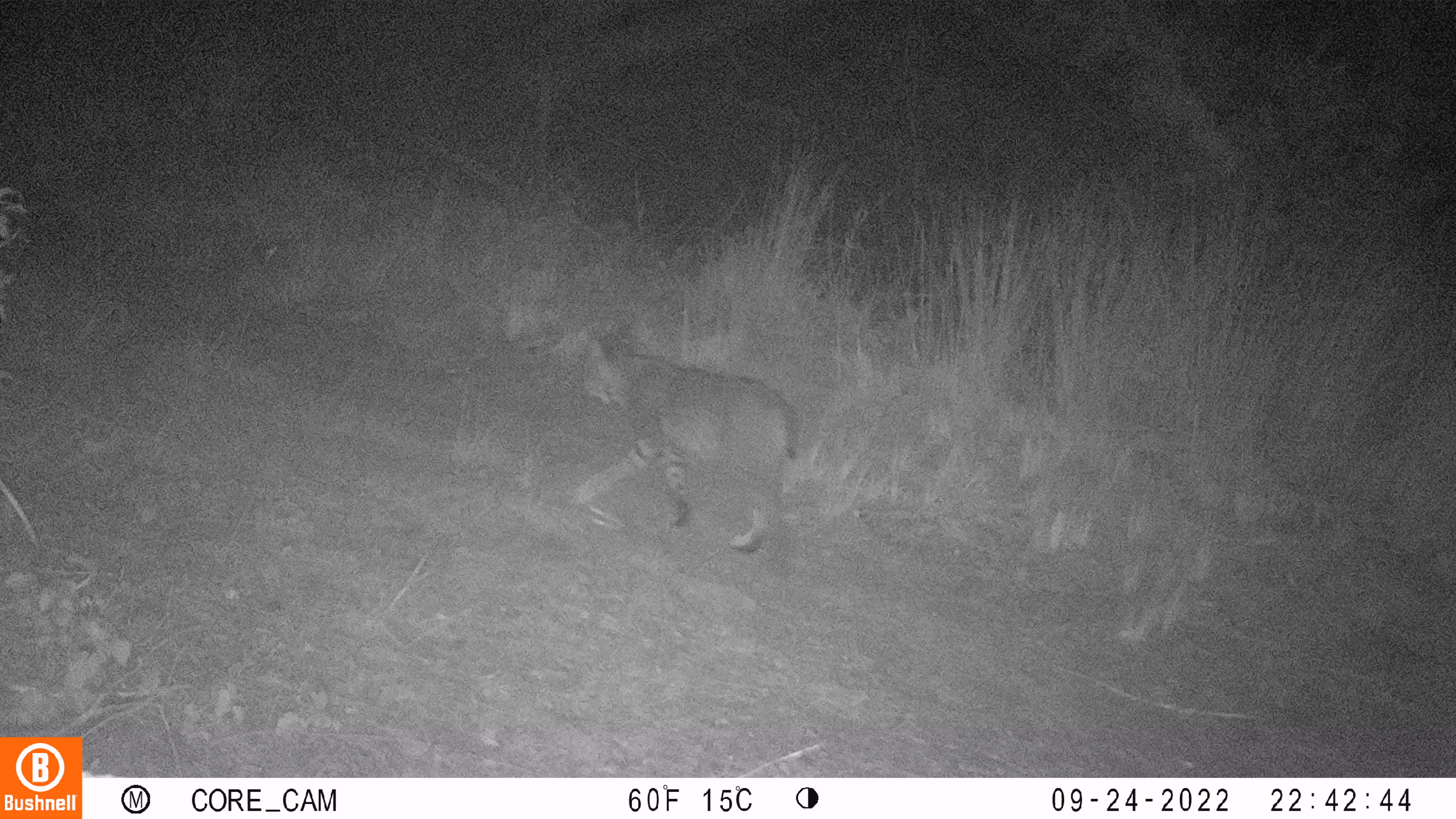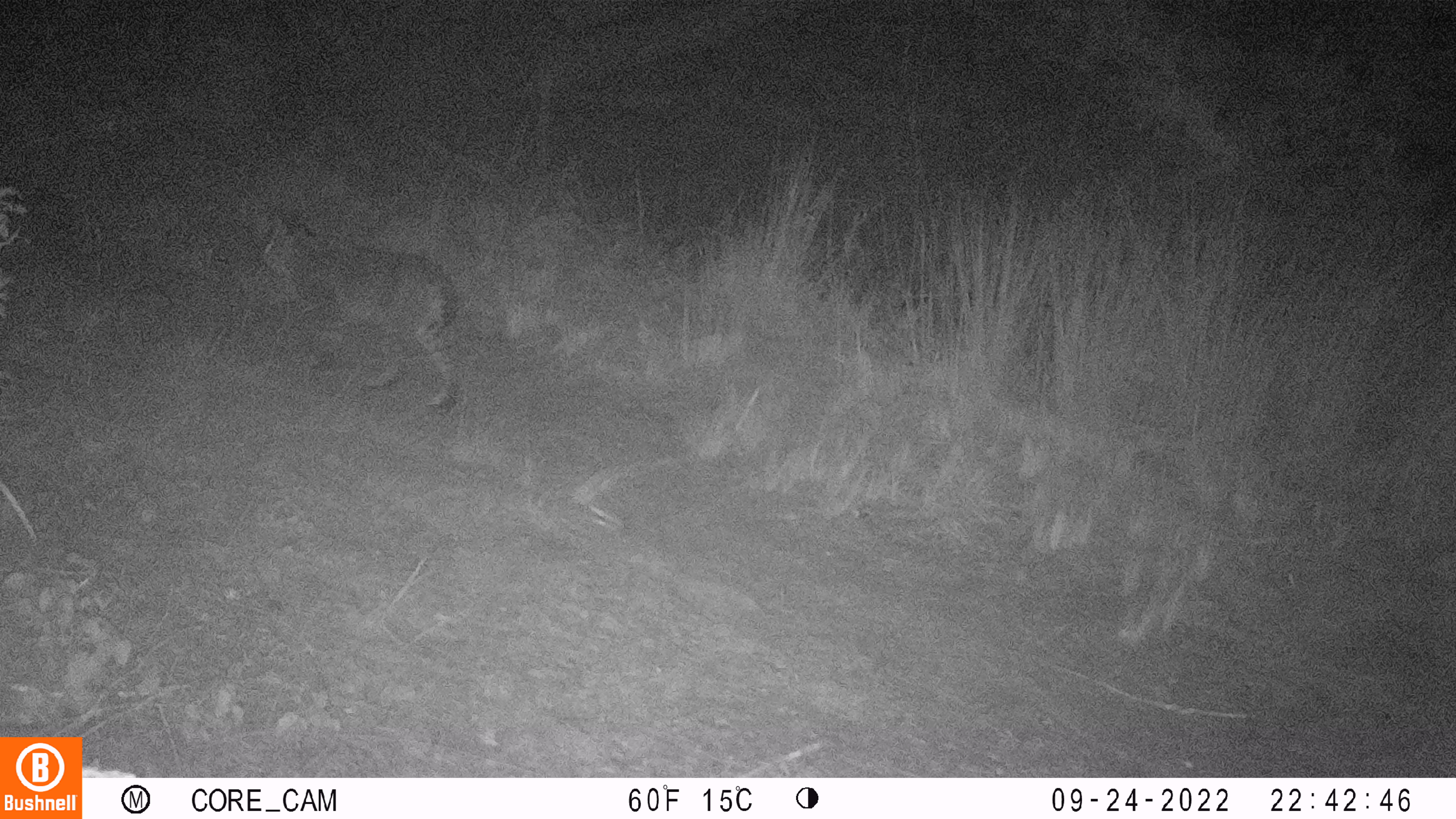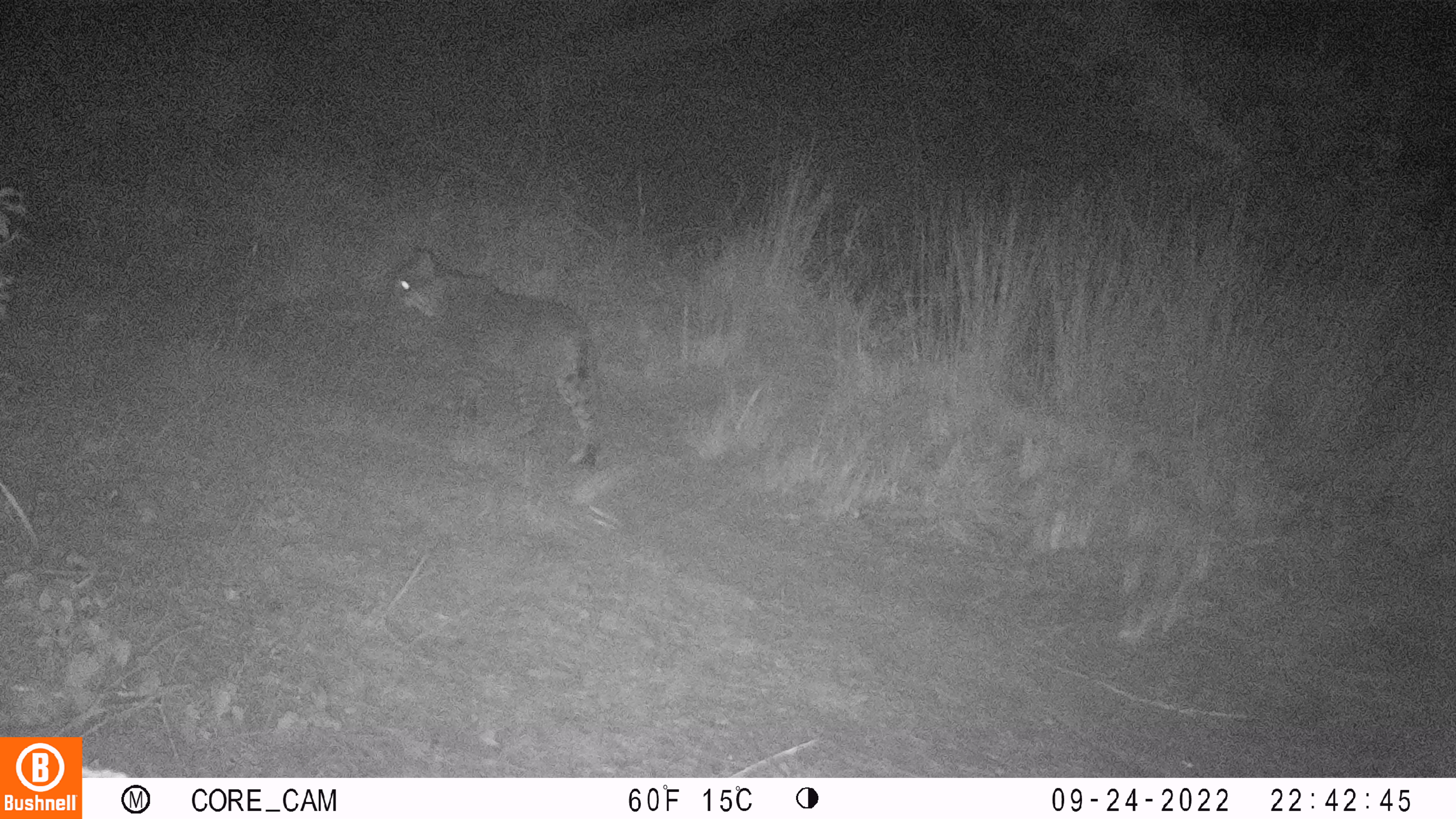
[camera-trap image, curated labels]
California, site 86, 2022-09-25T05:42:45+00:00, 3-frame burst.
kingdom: Animalia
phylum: Chordata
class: Mammalia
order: Carnivora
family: Felidae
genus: Lynx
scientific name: Lynx rufus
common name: bobcat